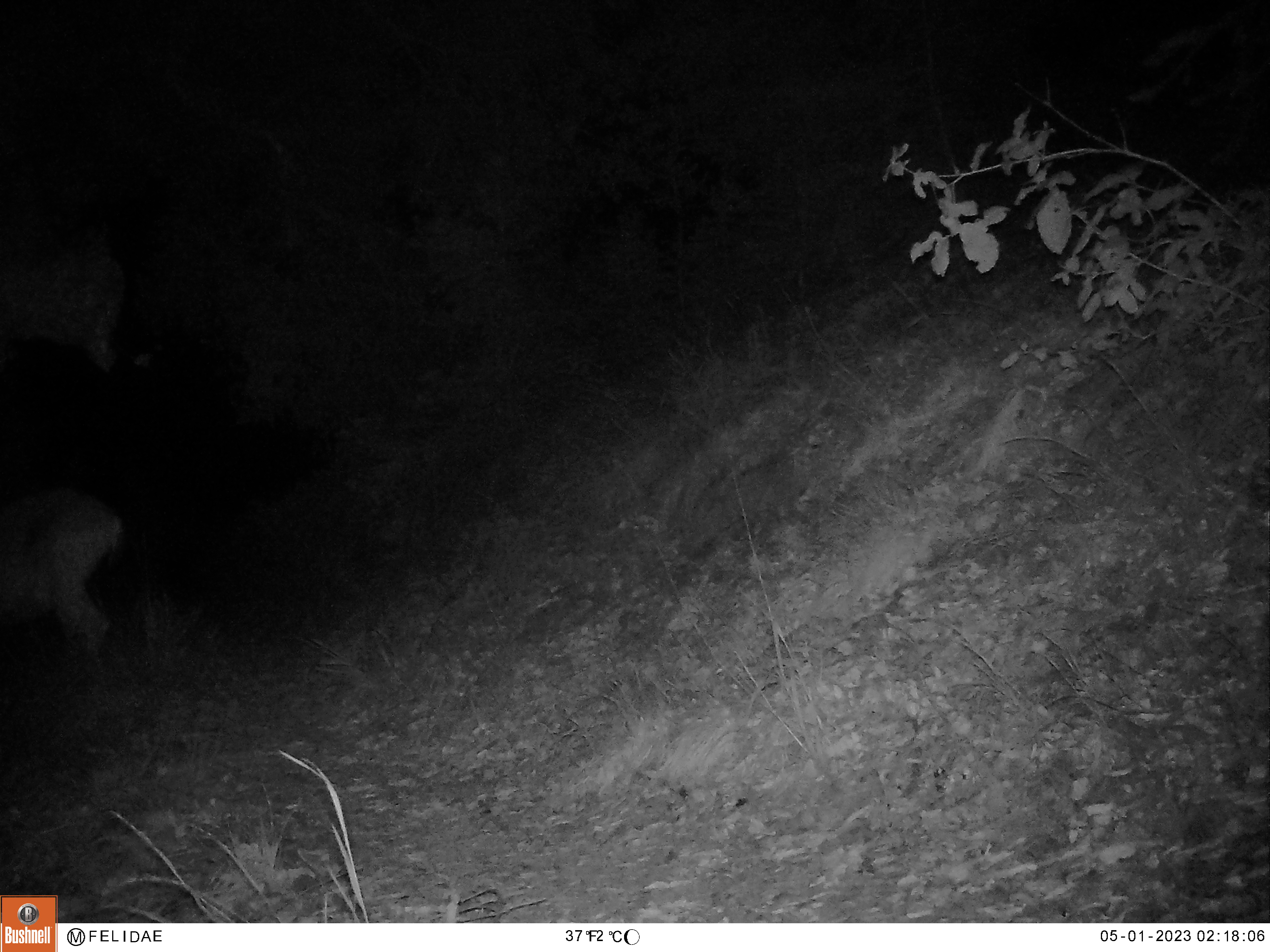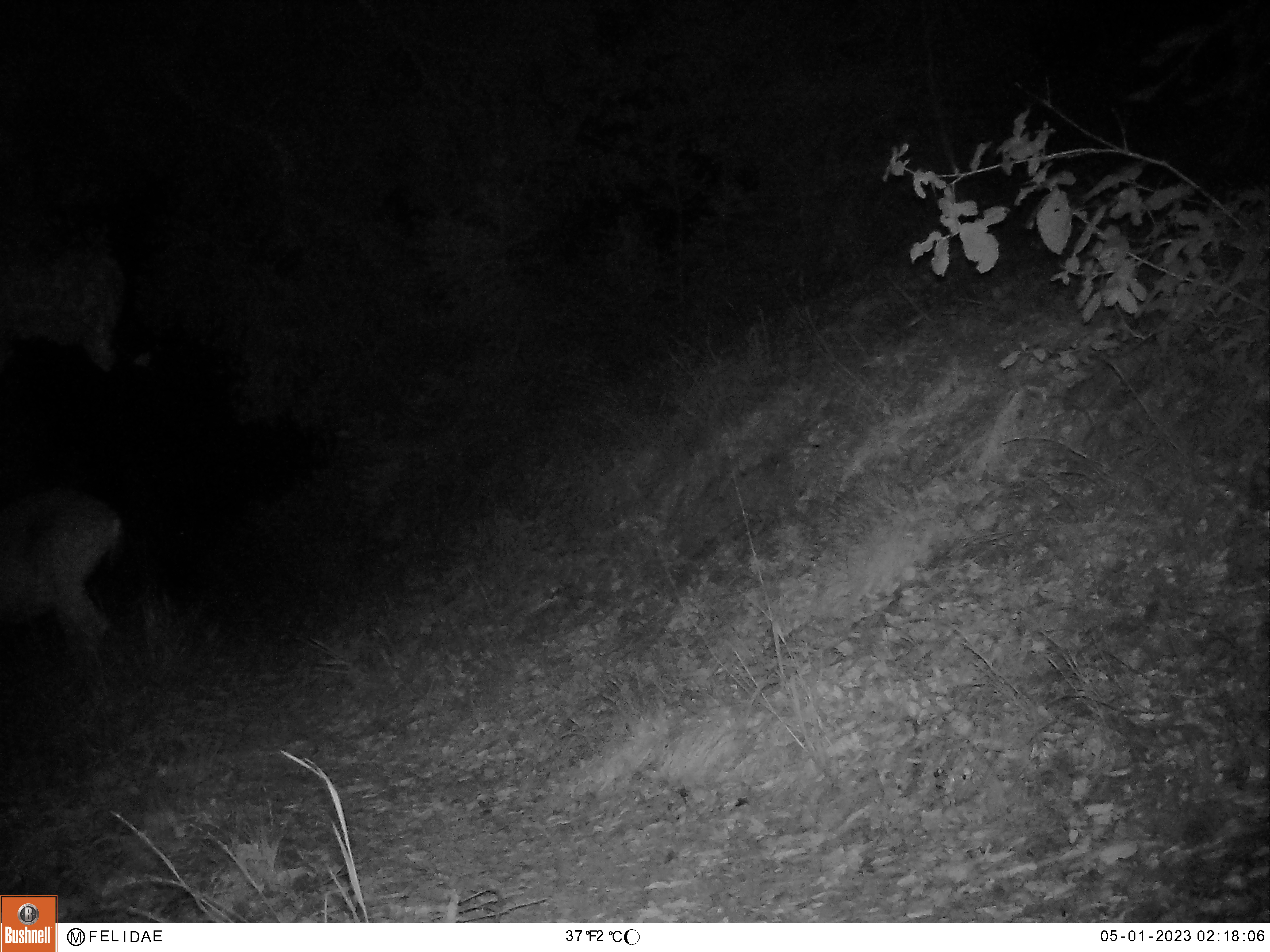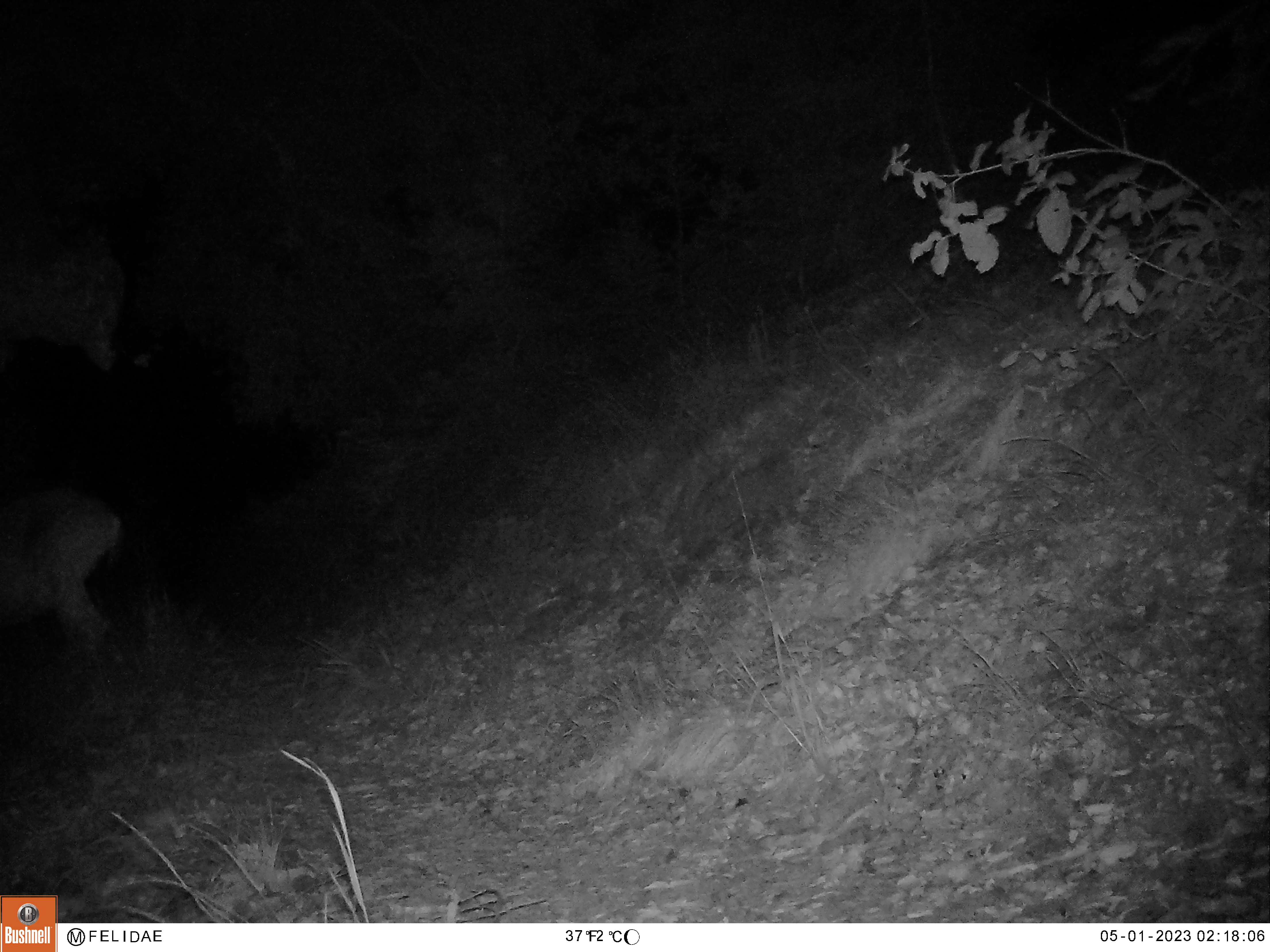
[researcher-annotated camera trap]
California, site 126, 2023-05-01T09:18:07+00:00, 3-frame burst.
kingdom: Animalia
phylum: Chordata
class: Mammalia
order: Artiodactyla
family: Cervidae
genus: Odocoileus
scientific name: Odocoileus hemionus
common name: mule deer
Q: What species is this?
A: Mule deer (Odocoileus hemionus).